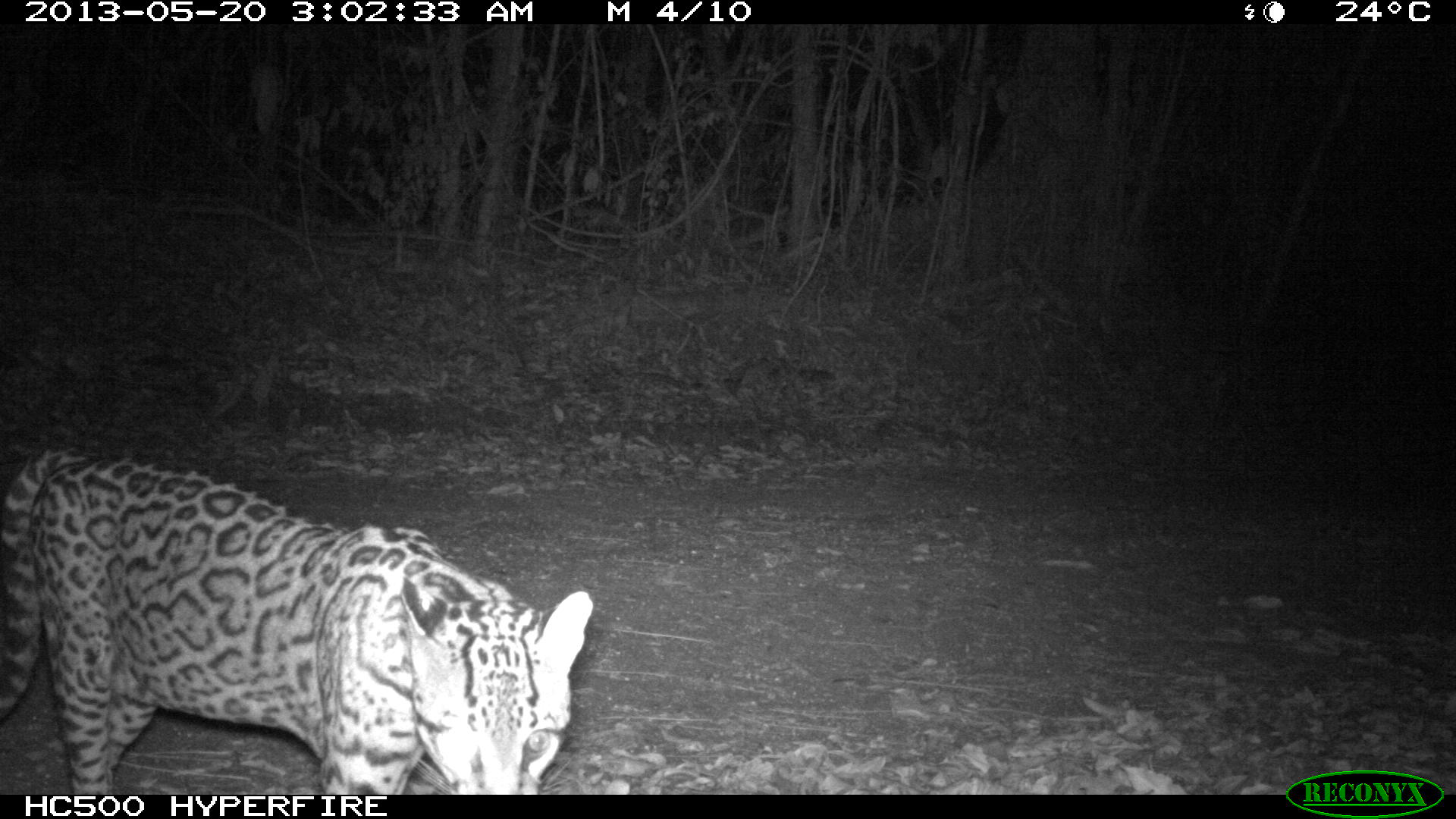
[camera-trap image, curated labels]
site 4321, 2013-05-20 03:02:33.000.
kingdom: Animalia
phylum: Chordata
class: Mammalia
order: Carnivora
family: Felidae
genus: Leopardus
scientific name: Leopardus pardalis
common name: ocelot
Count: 1.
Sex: male.